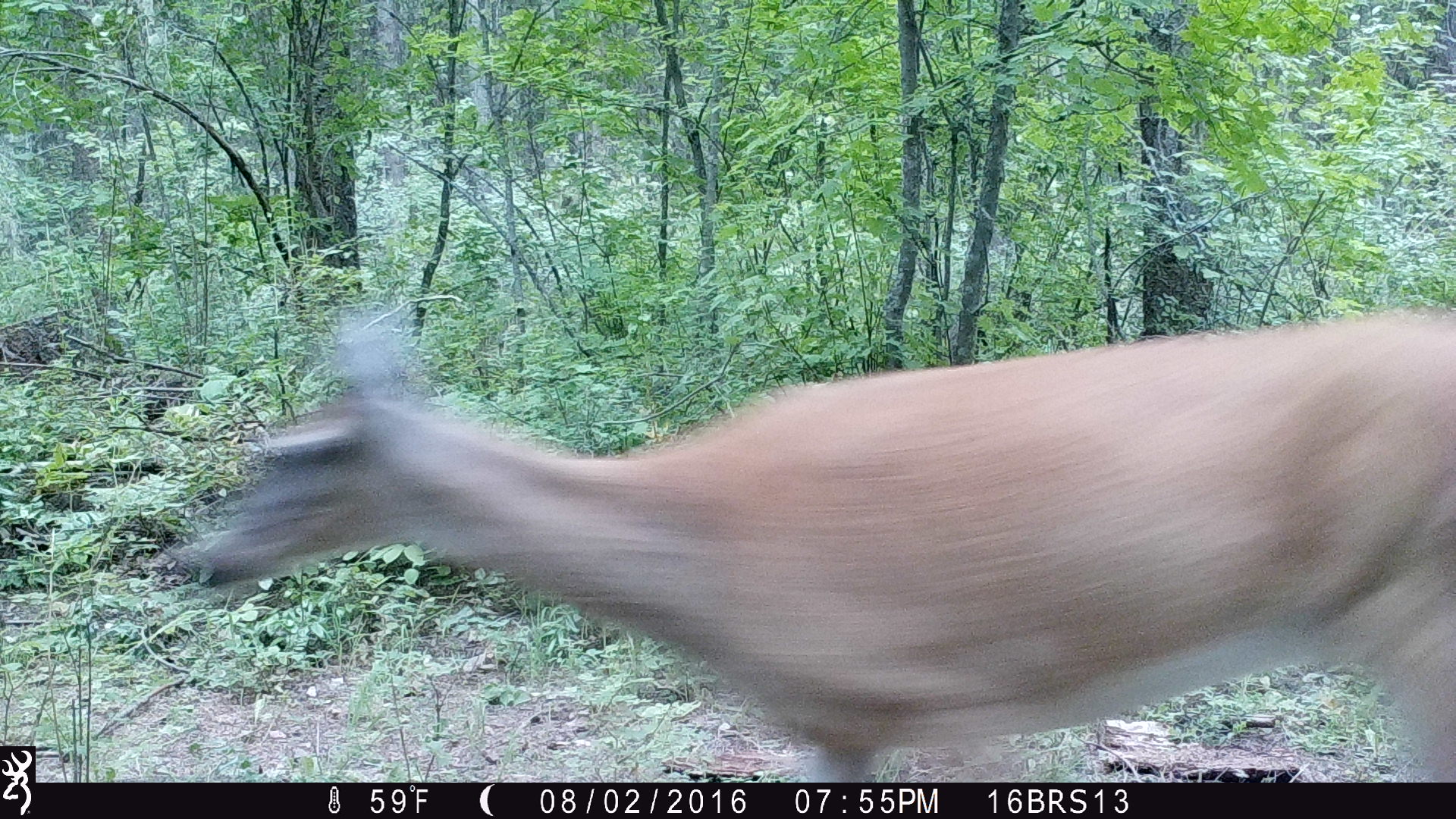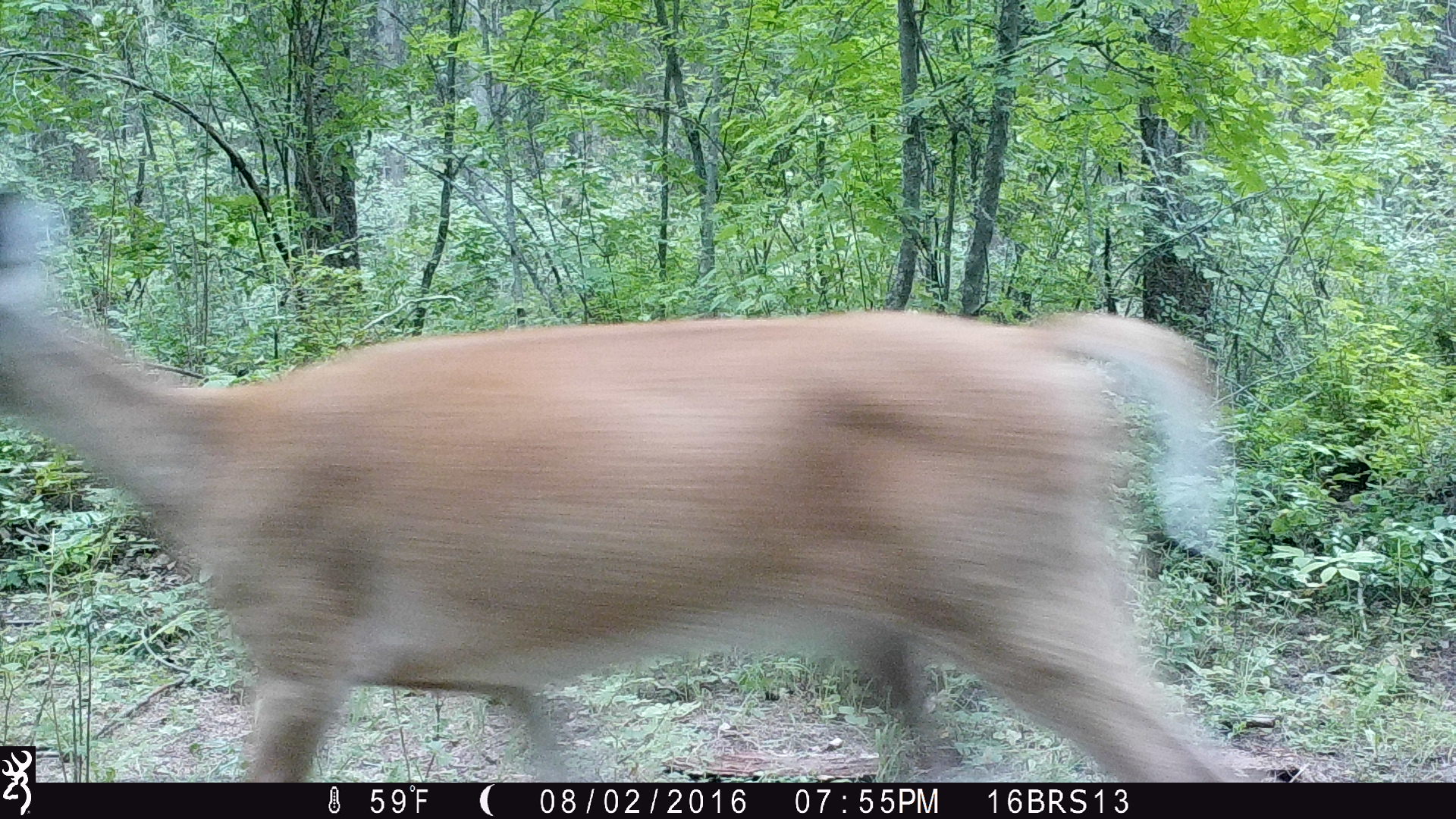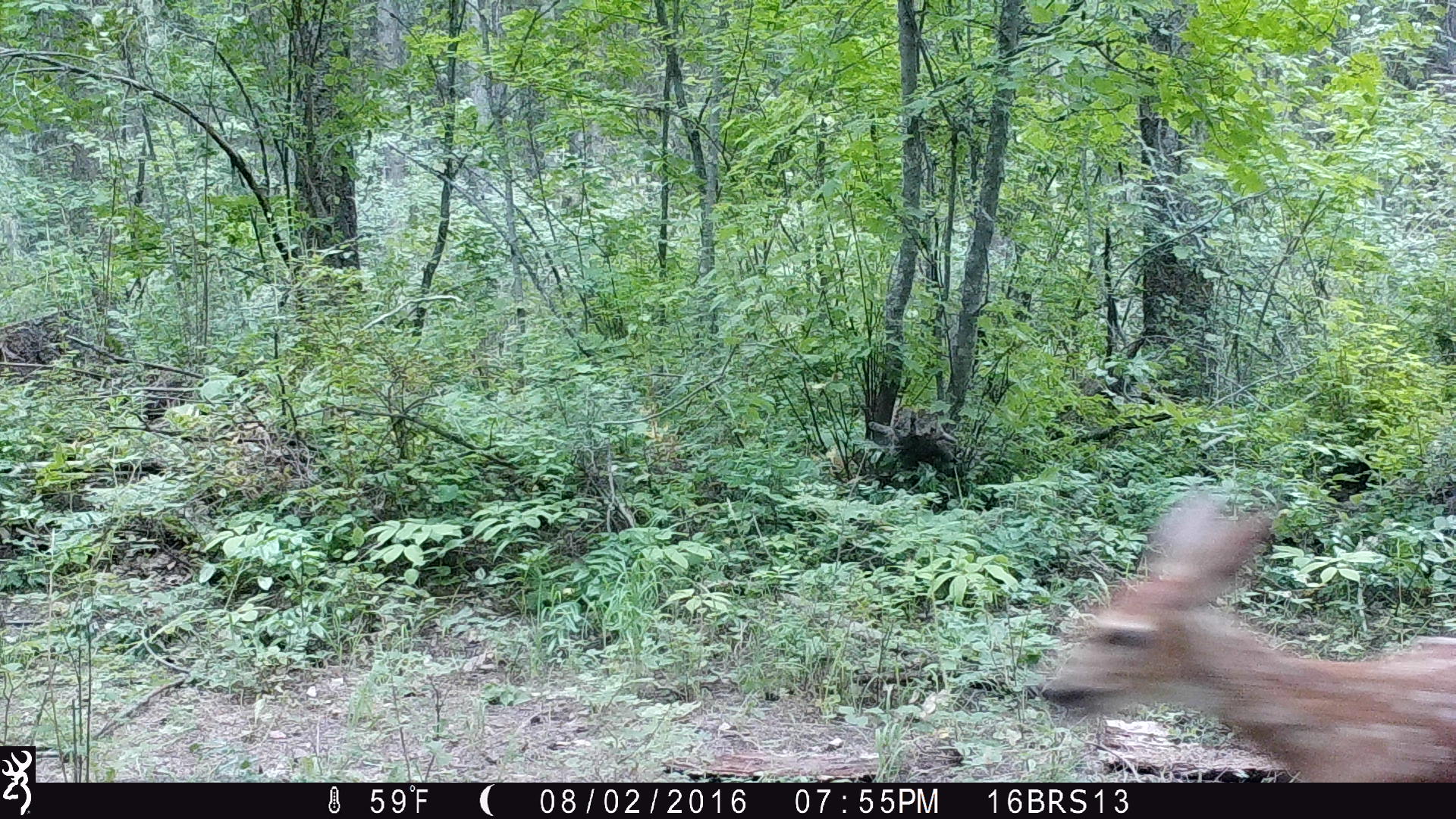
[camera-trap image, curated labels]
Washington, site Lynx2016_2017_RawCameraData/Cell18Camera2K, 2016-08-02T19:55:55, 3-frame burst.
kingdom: Animalia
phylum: Chordata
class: Mammalia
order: Artiodactyla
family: Cervidae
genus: Odocoileus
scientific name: Odocoileus virginianus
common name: white-tailed deer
Odocoileus virginianus (white-tailed deer). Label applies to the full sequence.